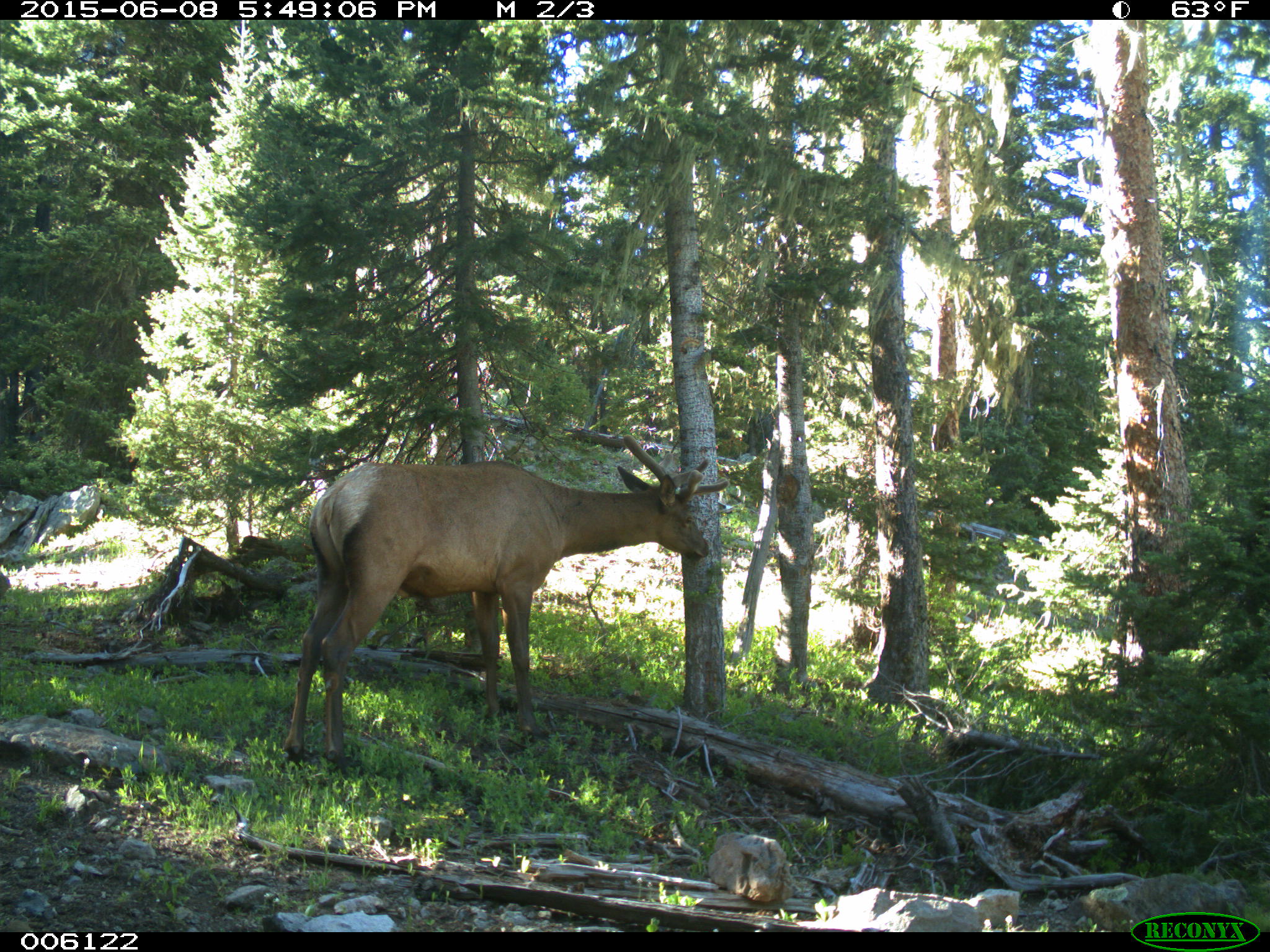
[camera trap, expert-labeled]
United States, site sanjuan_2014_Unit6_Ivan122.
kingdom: Animalia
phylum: Chordata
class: Mammalia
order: Artiodactyla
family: Cervidae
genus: Cervus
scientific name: Cervus elaphus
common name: red deer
Cervus elaphus (red deer).